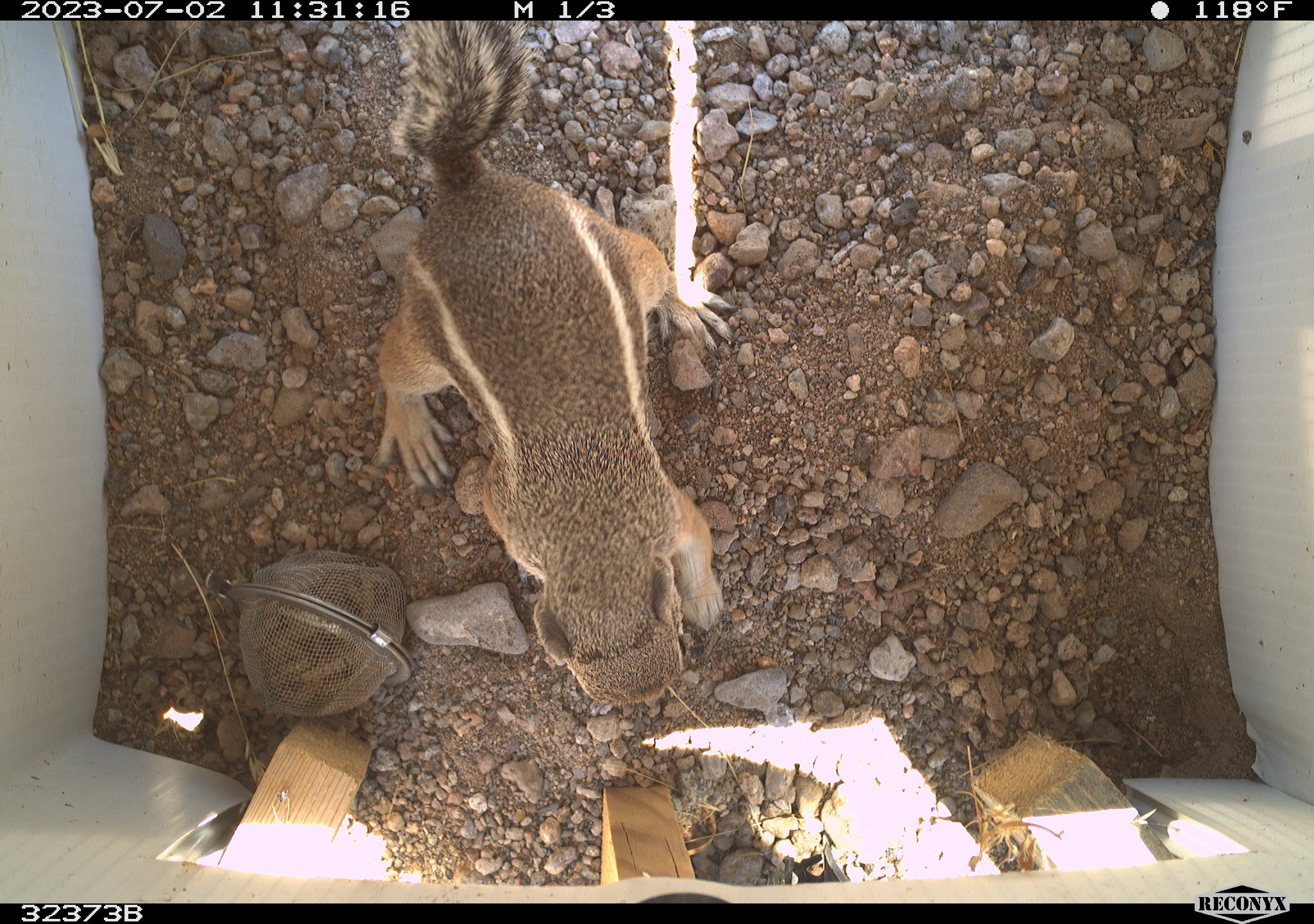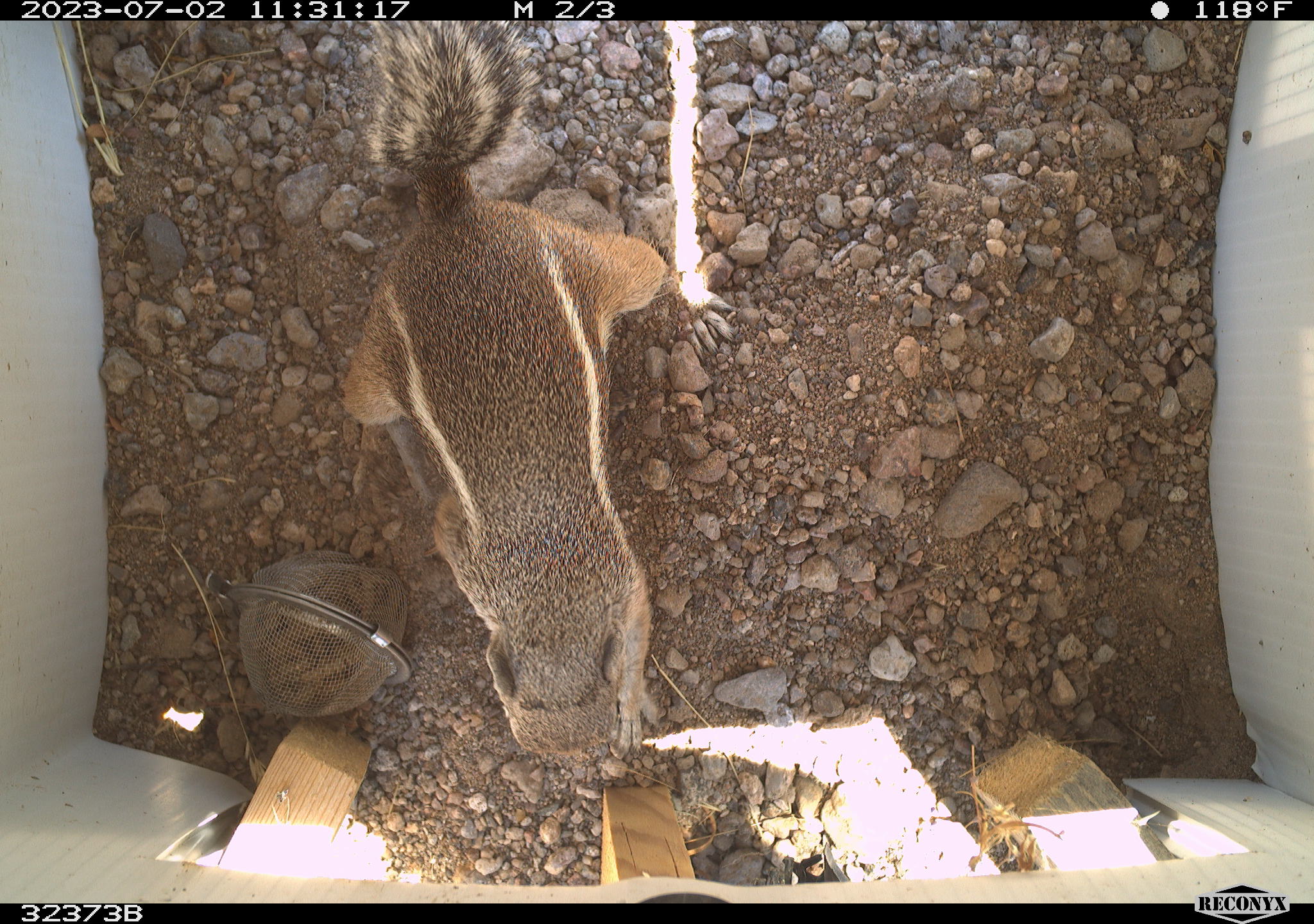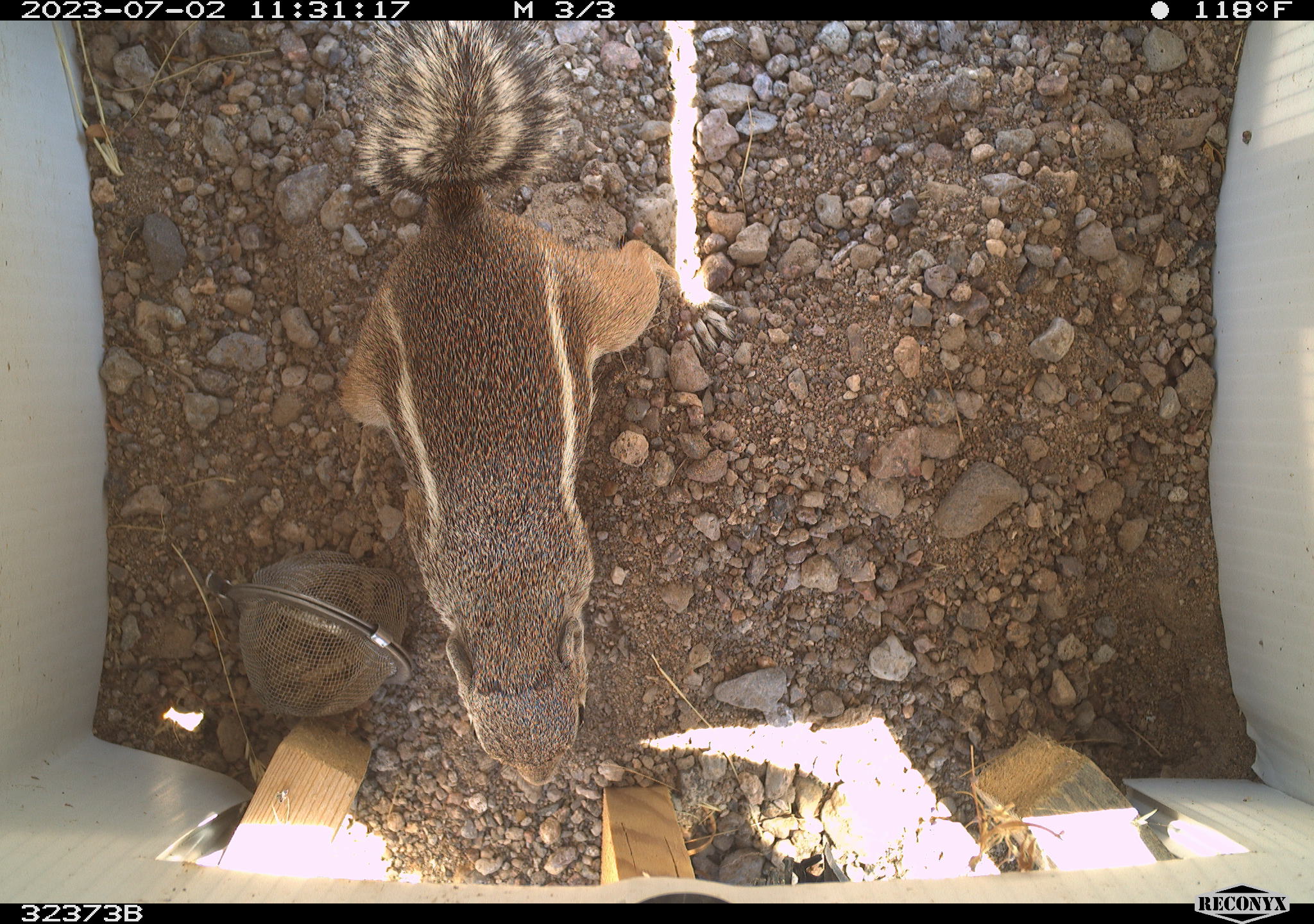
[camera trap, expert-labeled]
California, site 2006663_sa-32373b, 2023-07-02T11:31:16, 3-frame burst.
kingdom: Animalia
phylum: Chordata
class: Mammalia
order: Rodentia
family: Sciuridae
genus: Ammospermophilus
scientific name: Ammospermophilus leucurus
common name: white-tailed antelope squirrel